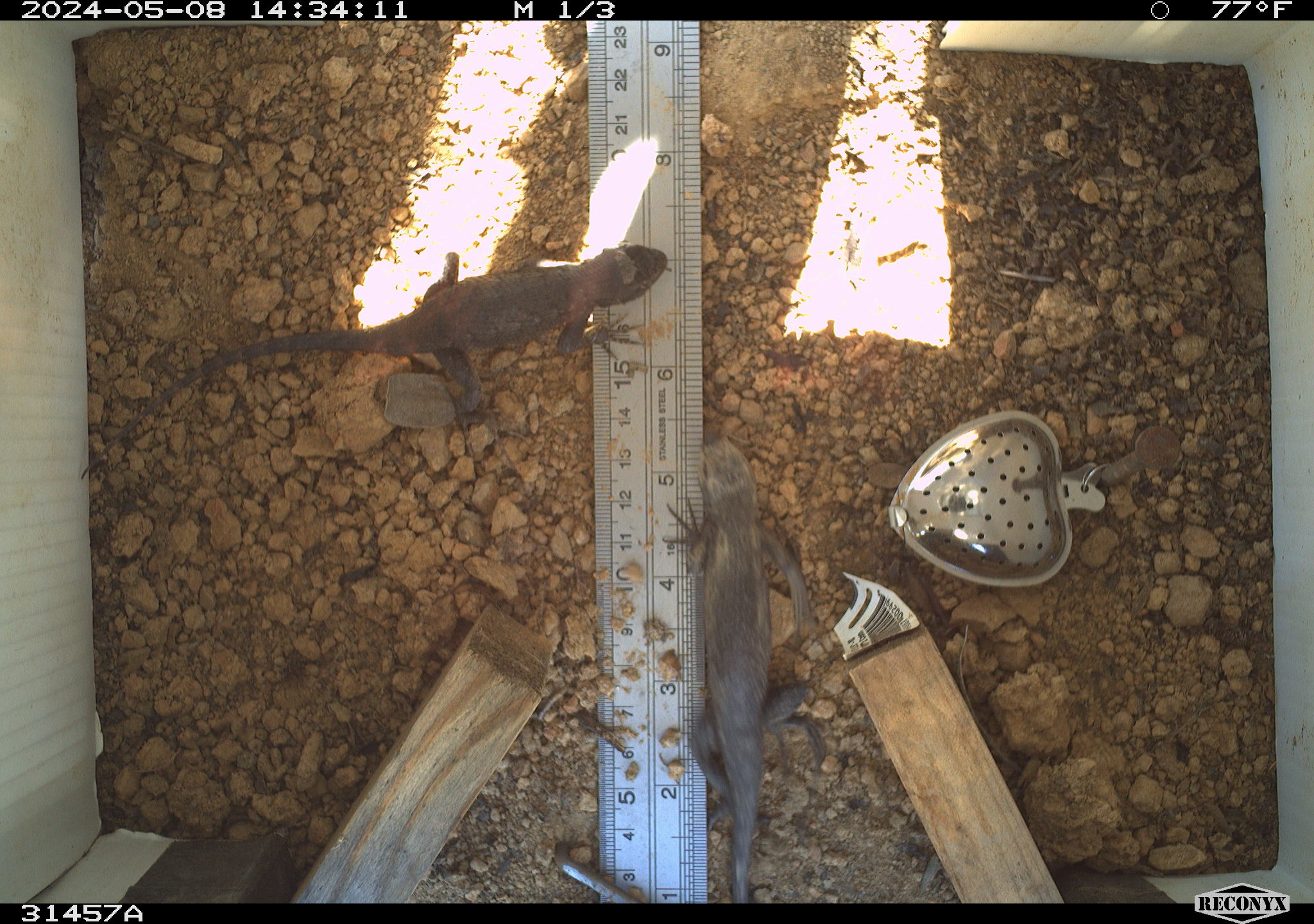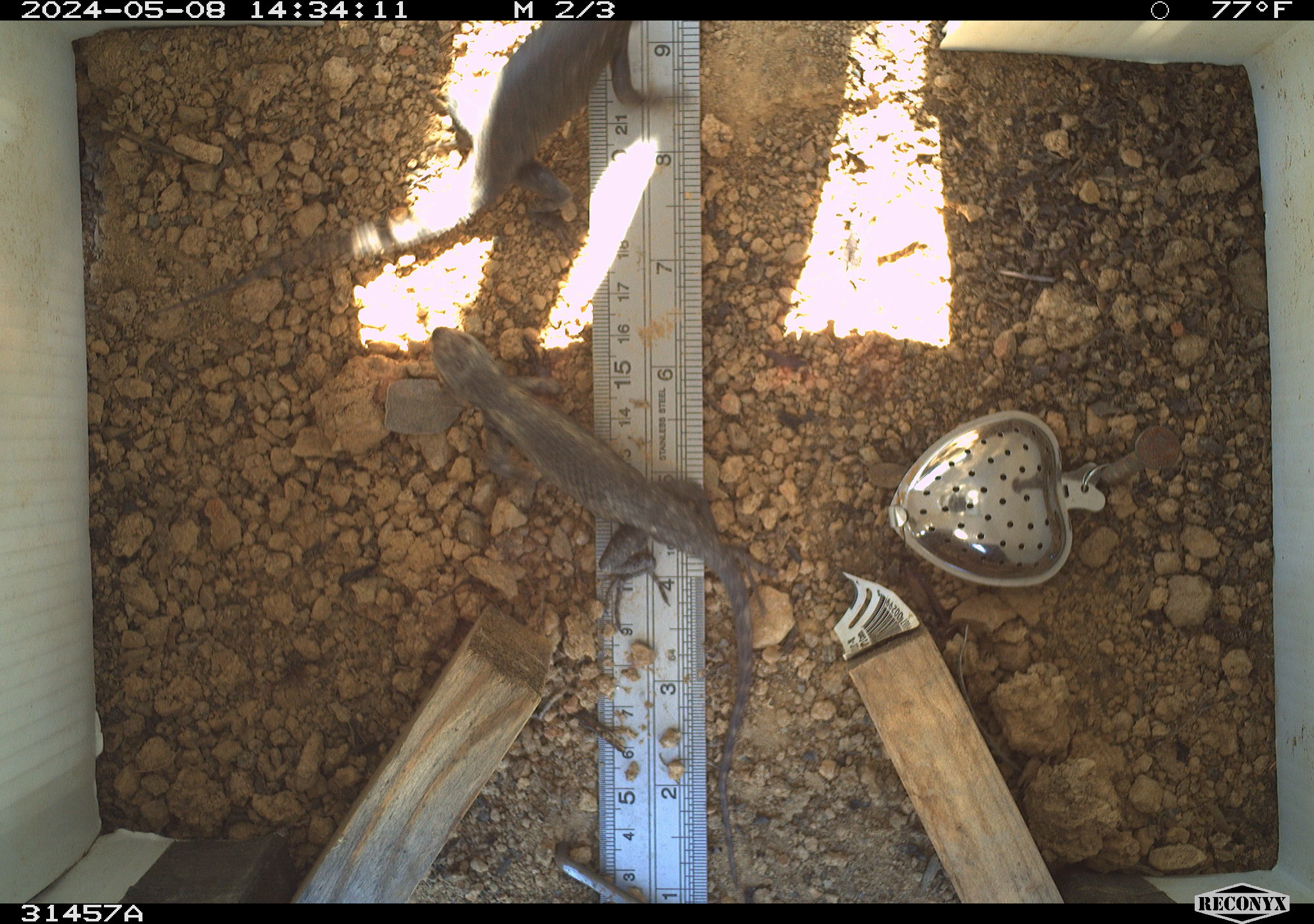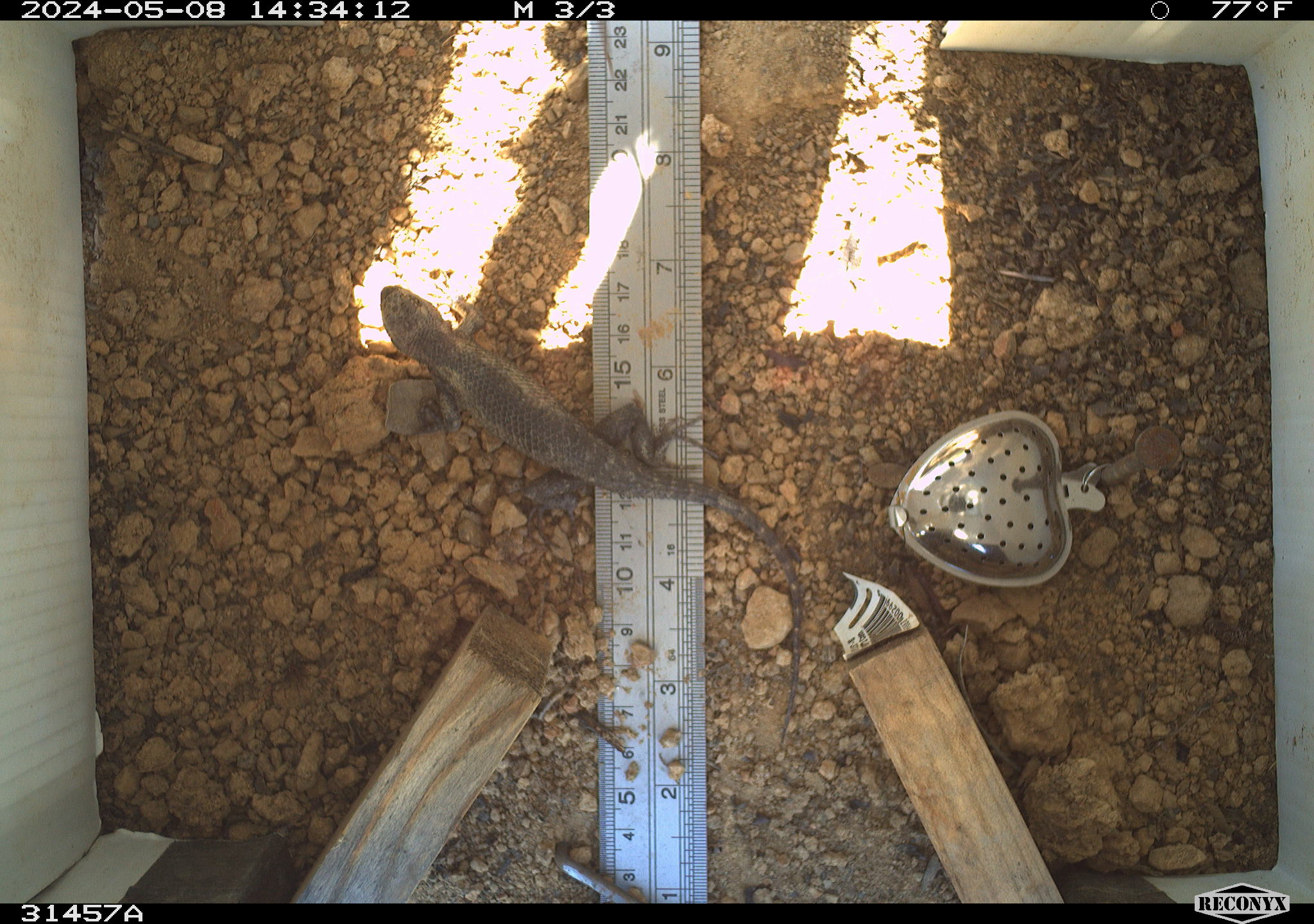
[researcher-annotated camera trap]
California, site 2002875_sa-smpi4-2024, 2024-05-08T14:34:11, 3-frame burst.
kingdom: Animalia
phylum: Chordata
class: Reptilia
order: Squamata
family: Phrynosomatidae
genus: Sceloporus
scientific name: Sceloporus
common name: spiny lizards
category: sceloporus species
Sceloporus species (spiny lizards) (Sceloporus).